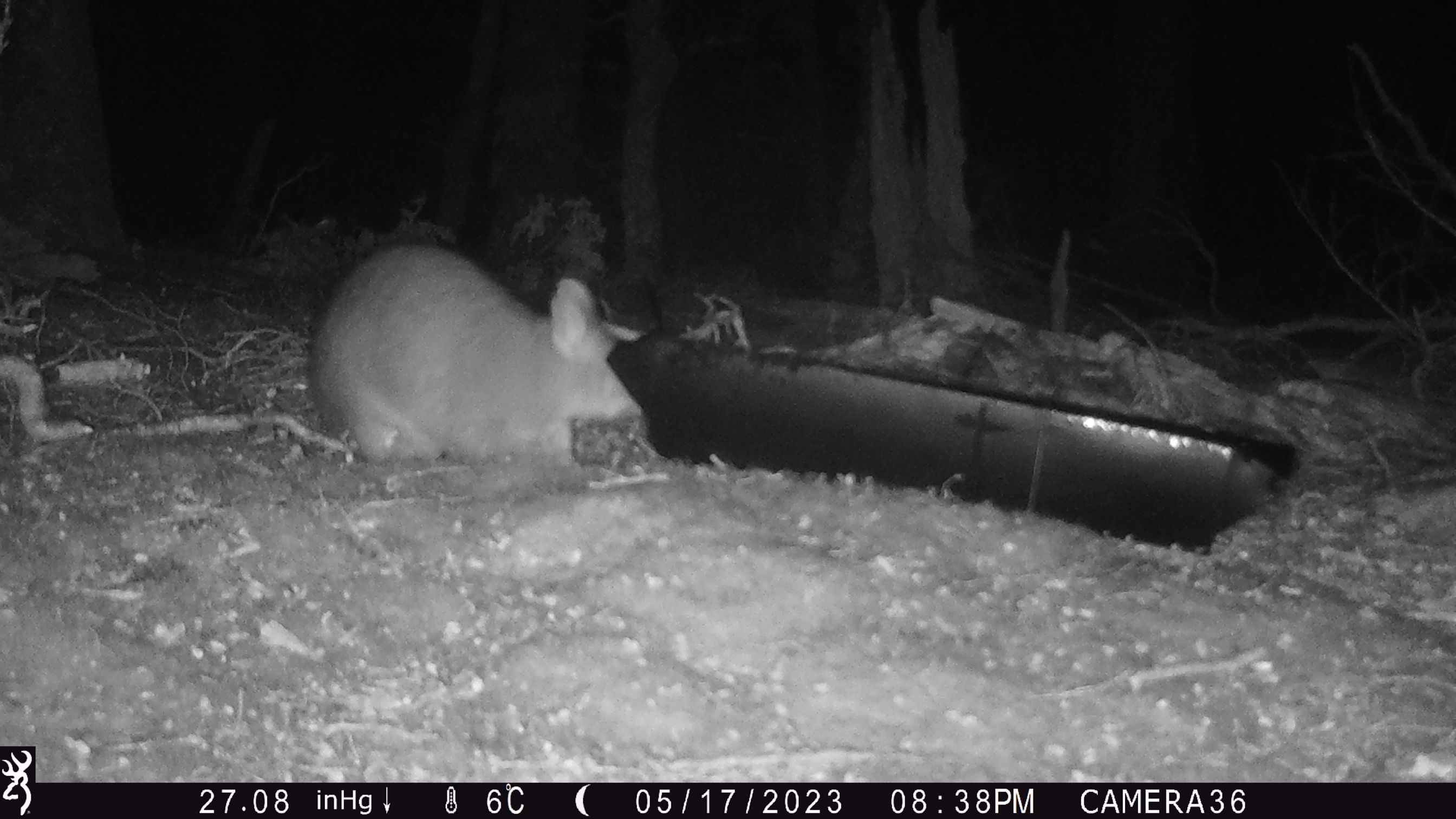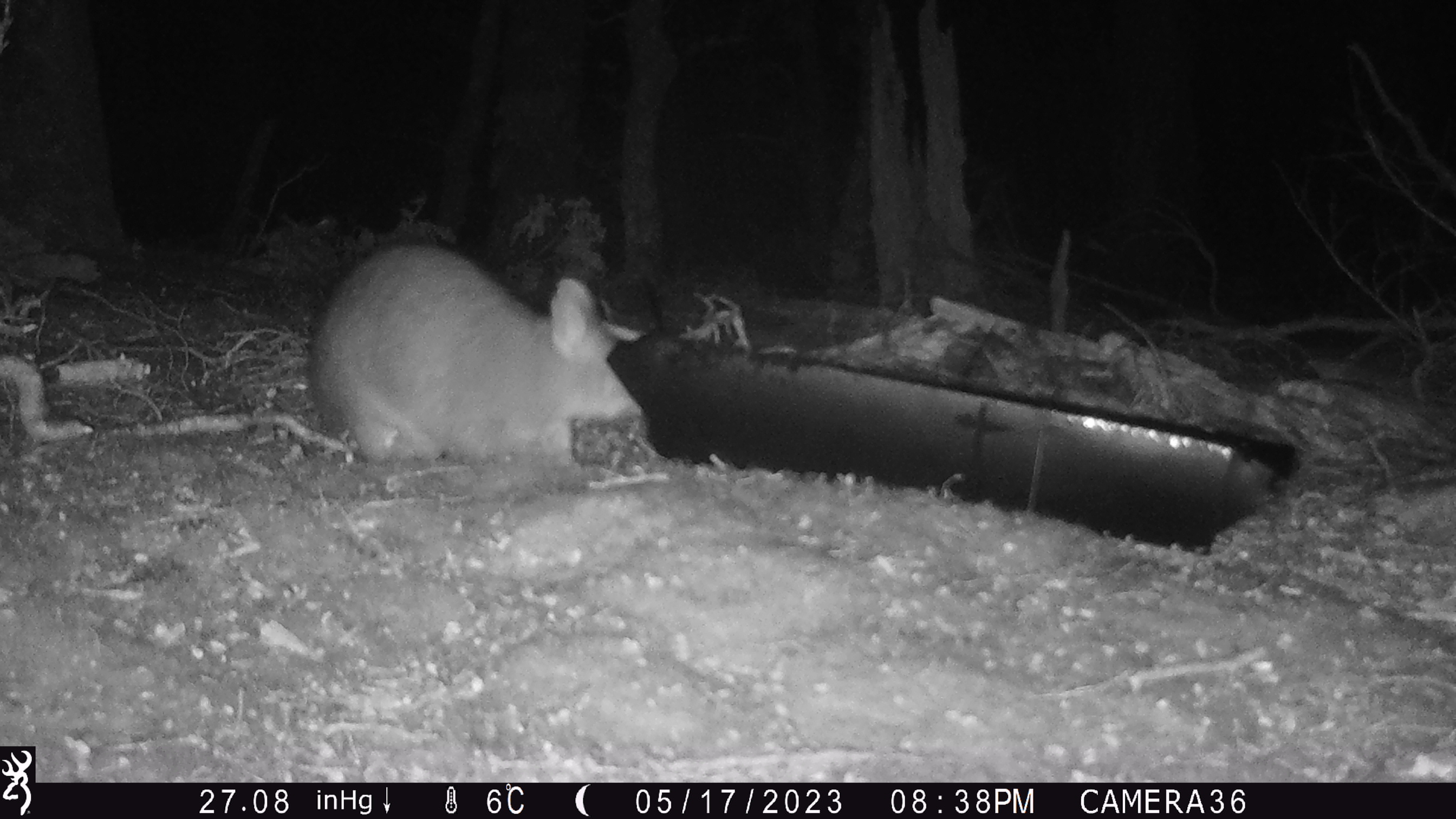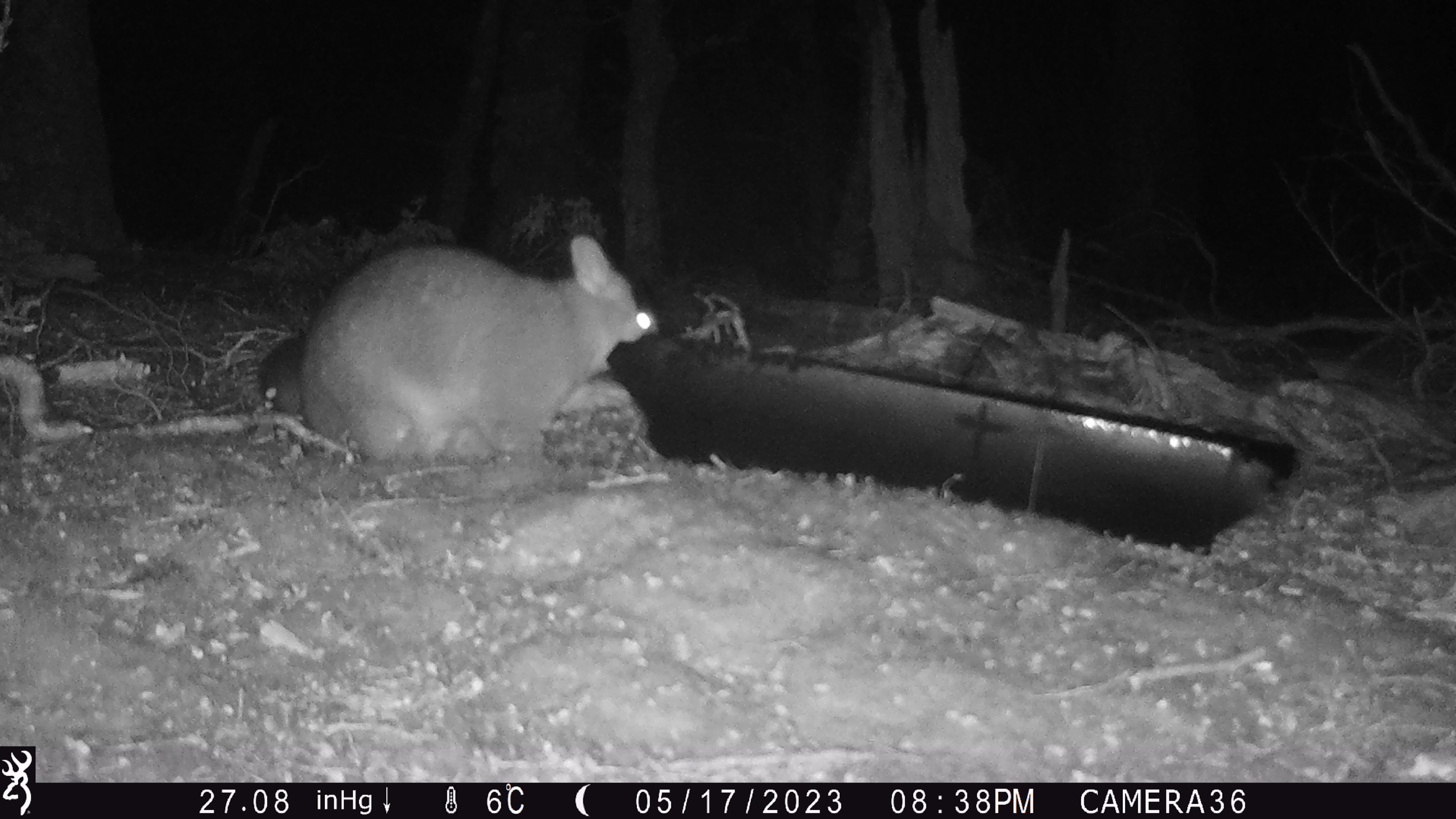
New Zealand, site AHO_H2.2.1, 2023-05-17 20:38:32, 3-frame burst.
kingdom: Animalia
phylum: Chordata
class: Mammalia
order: Diprotodontia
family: Phalangeridae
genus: Trichosurus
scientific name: Trichosurus vulpecula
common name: common brushtail possum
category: possum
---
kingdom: Animalia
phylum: Chordata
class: Mammalia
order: Carnivora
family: Mustelidae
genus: Mustela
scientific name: Mustela erminea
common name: stoat